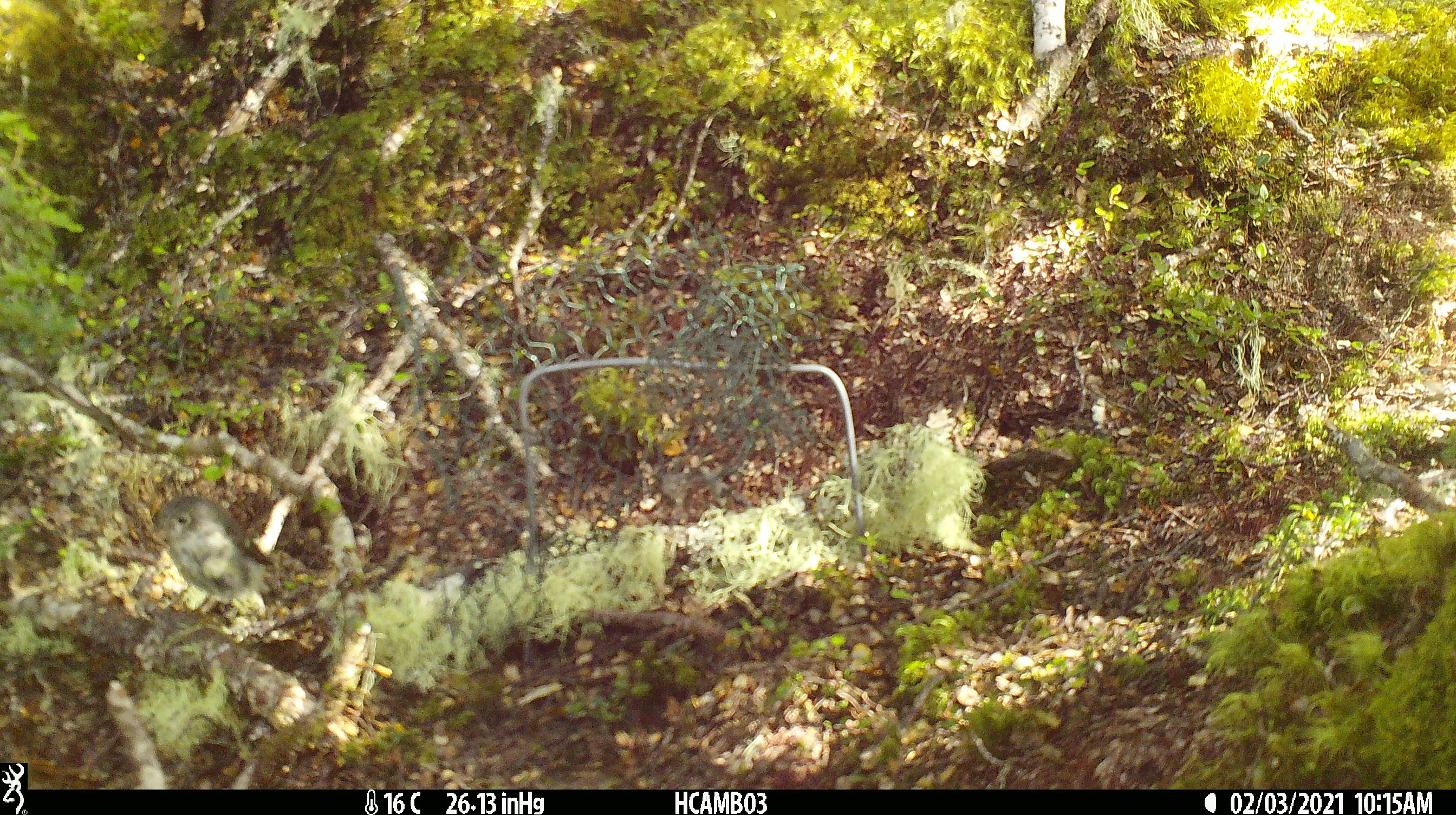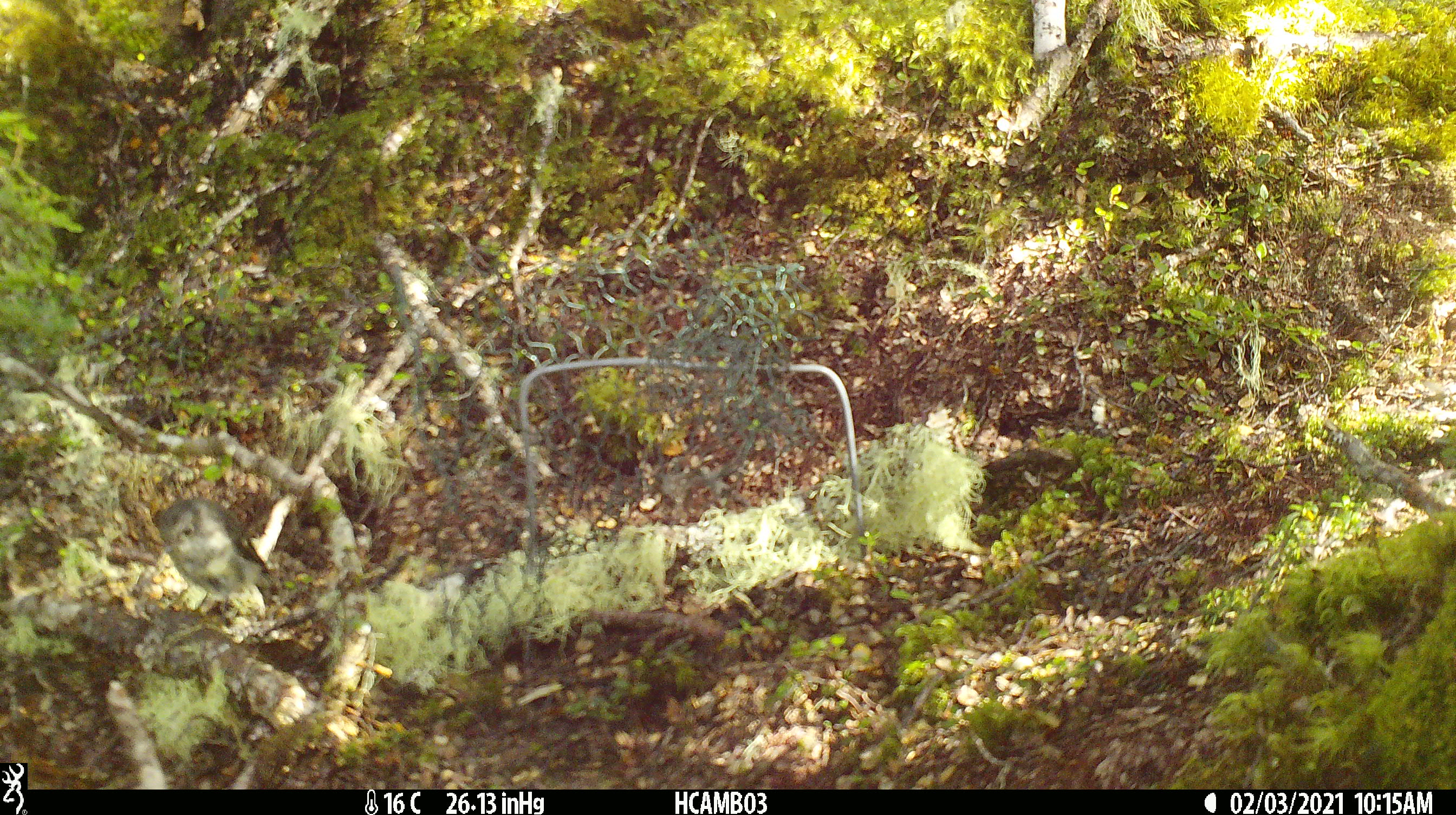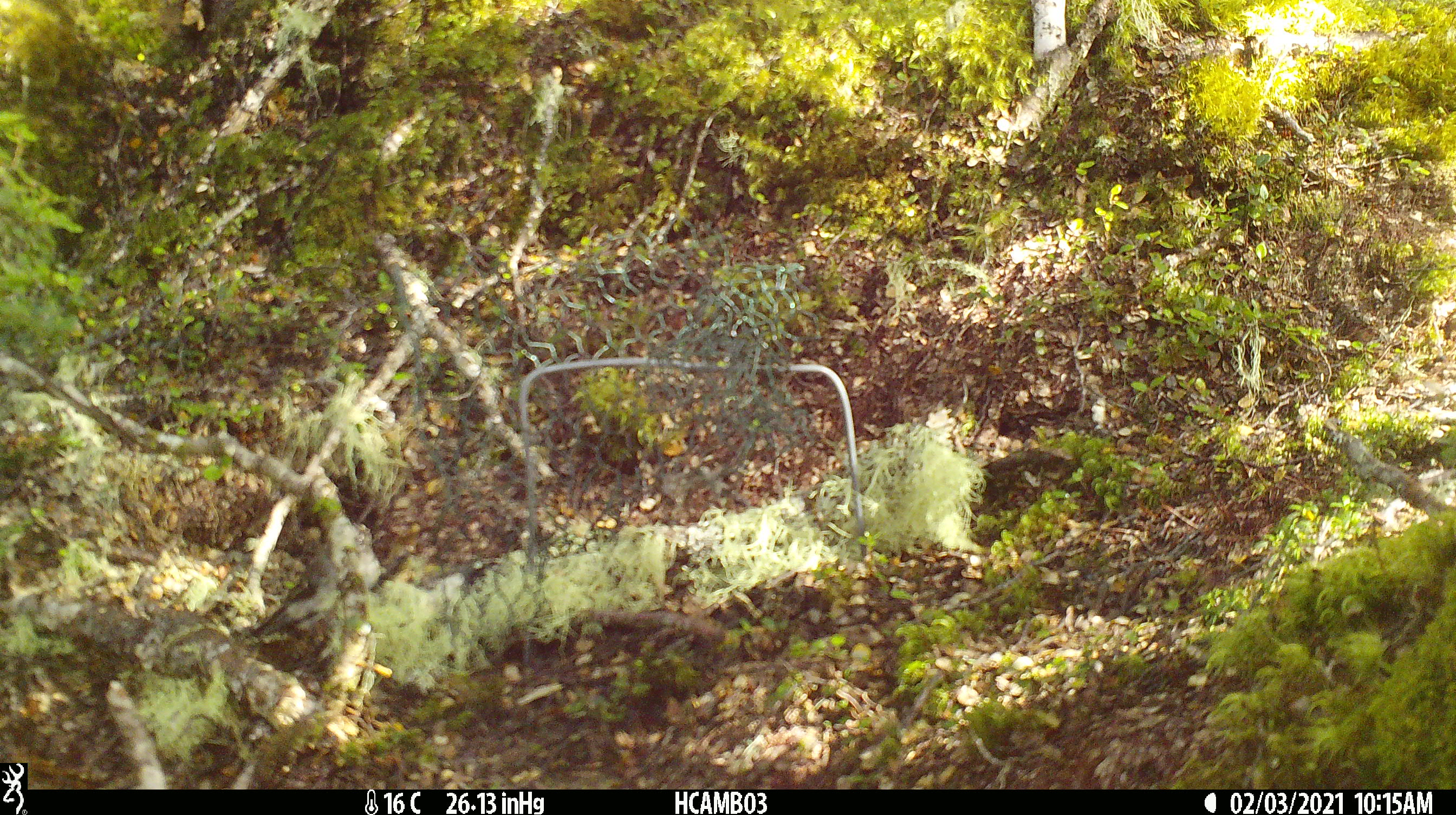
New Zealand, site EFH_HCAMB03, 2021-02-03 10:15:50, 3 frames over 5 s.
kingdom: Animalia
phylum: Chordata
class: Aves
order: Passeriformes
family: Petroicidae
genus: Petroica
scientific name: Petroica macrocephala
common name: tomtit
Tomtit (Petroica macrocephala).